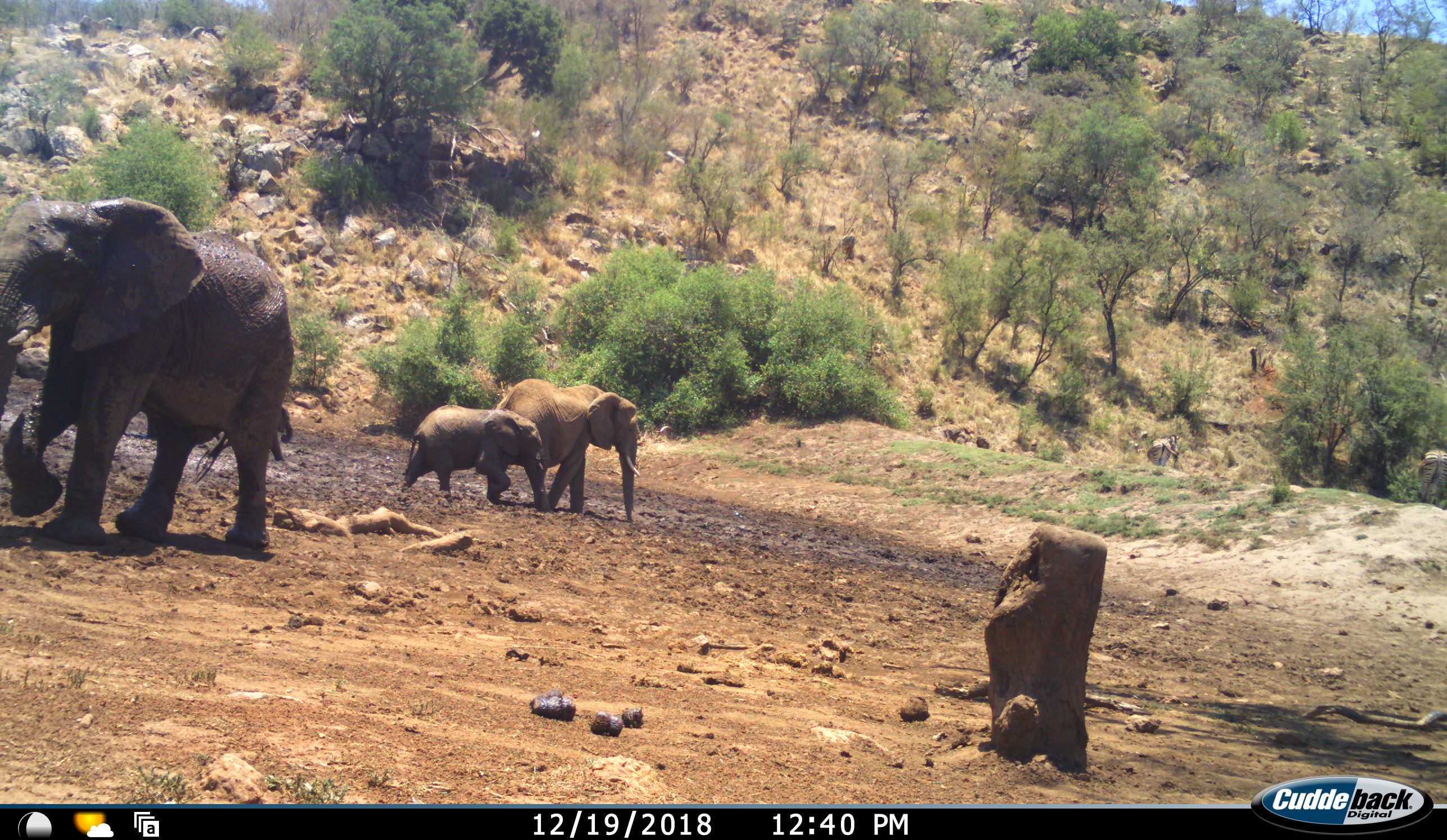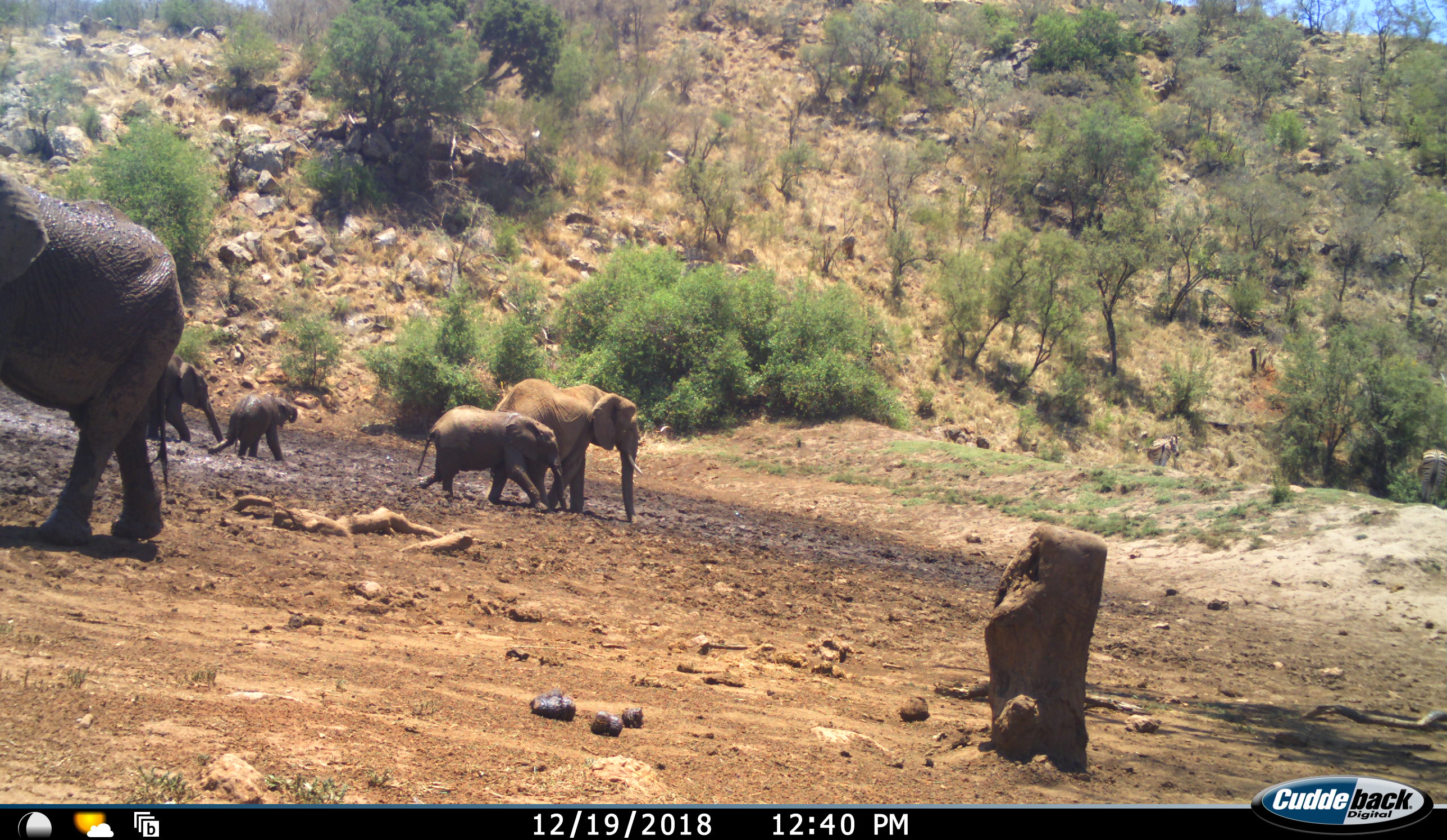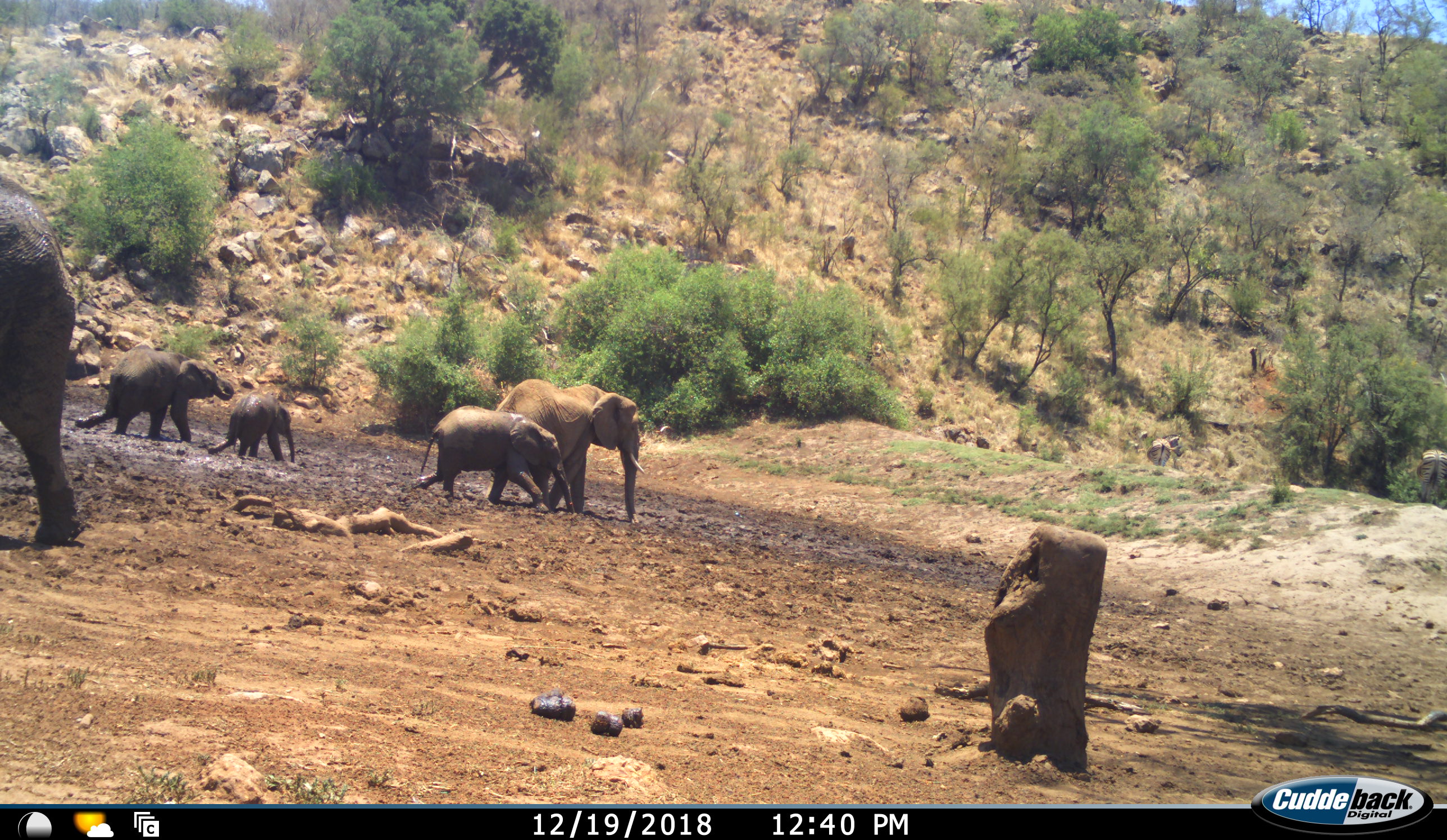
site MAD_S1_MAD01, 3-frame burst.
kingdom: Animalia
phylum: Chordata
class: Mammalia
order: Proboscidea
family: Elephantidae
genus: Loxodonta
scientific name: Loxodonta africana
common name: african bush elephant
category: elephant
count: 5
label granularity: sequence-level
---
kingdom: Animalia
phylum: Chordata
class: Mammalia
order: Perissodactyla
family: Equidae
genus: Equus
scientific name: Equus quagga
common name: plains zebra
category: zebraplains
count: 2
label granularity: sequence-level